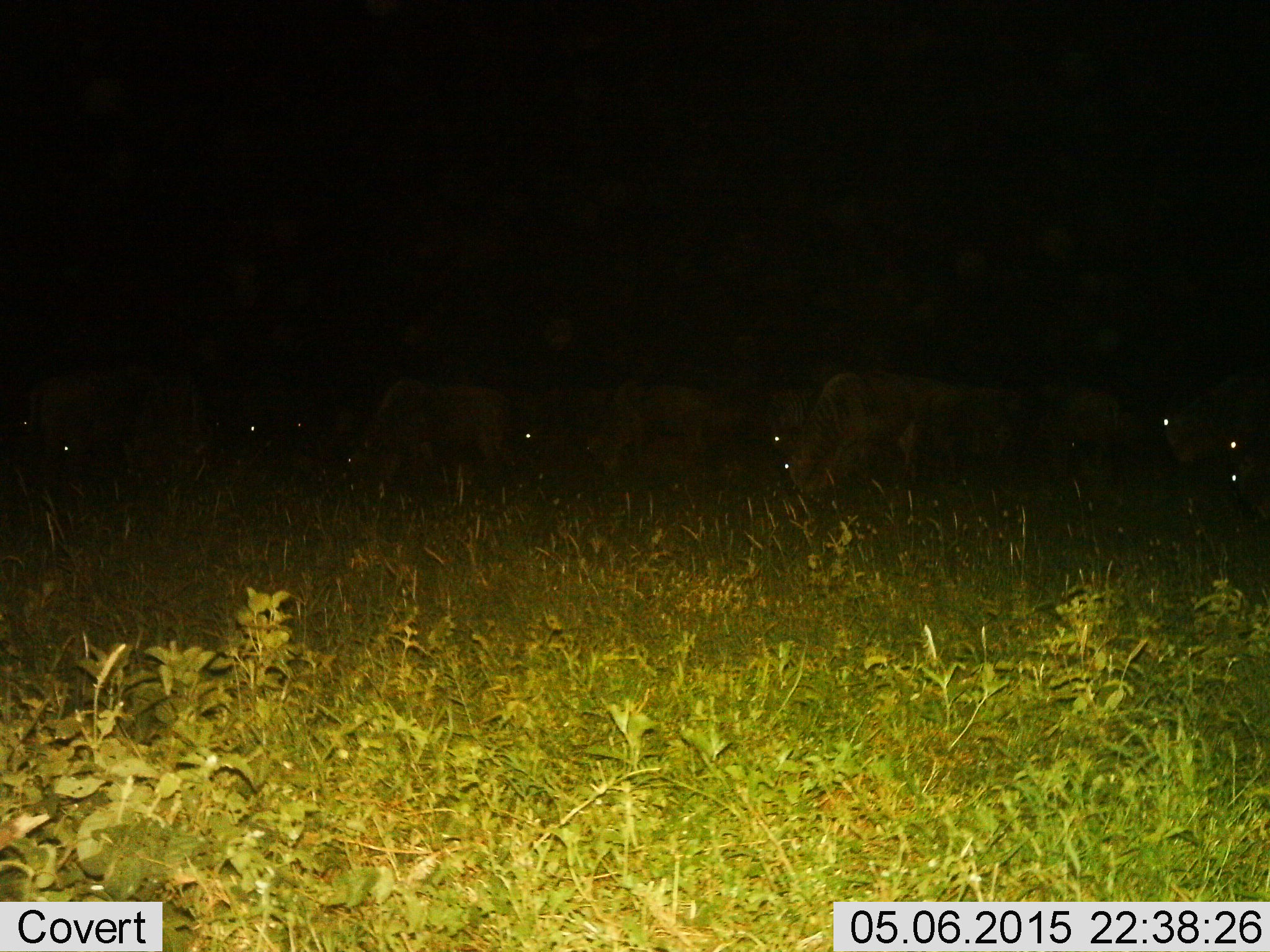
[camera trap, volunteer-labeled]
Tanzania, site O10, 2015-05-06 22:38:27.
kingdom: Animalia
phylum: Chordata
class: Mammalia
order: Artiodactyla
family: Bovidae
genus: Connochaetes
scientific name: Connochaetes taurinus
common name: blue wildebeest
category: wildebeest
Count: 11-50.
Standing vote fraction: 50%.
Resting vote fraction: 0%.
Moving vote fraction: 0%.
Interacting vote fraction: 0%.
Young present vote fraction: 0%.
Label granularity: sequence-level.